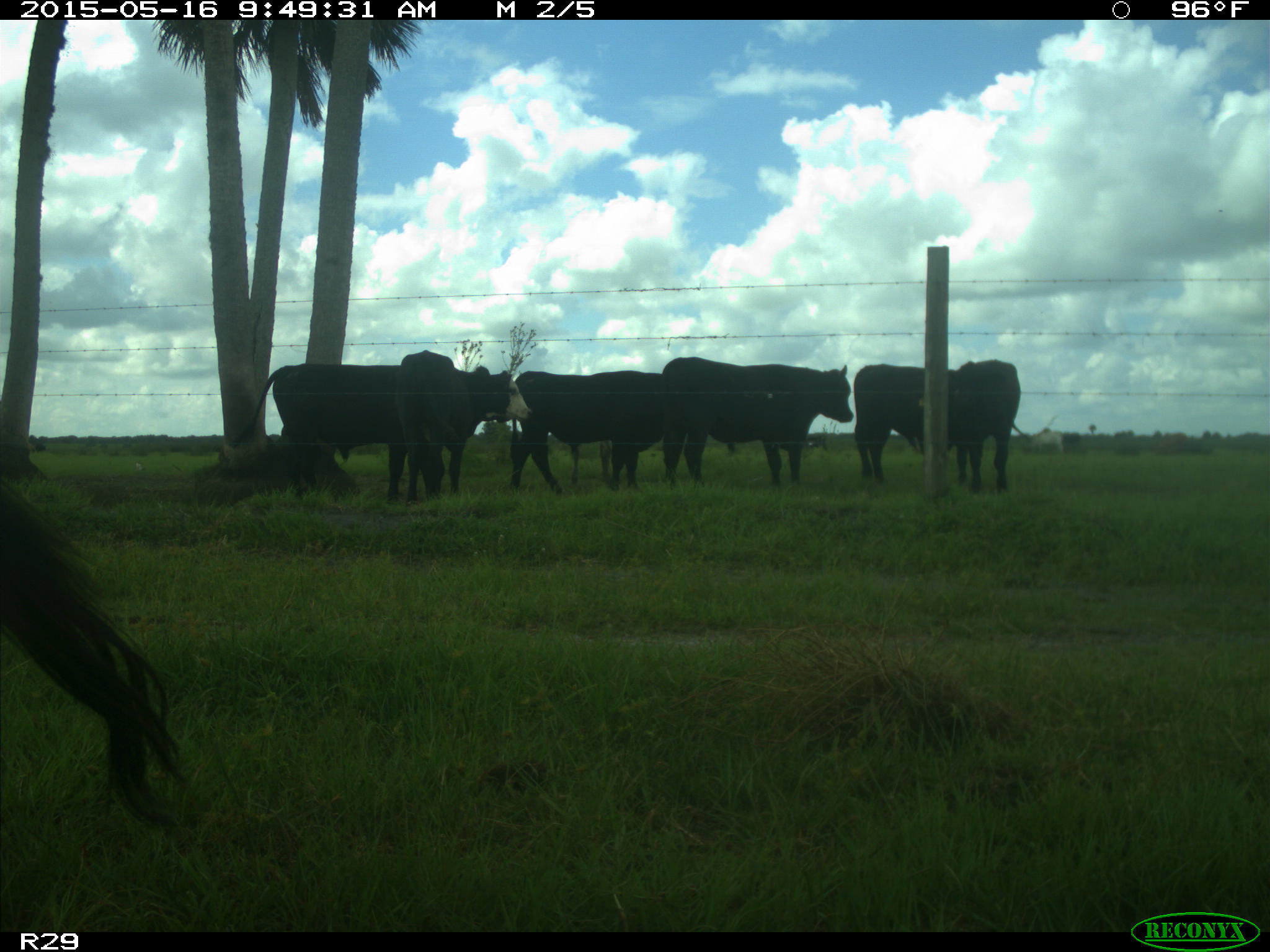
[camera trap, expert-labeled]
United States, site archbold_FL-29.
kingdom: Animalia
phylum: Chordata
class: Mammalia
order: Artiodactyla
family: Bovidae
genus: Bos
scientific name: Bos taurus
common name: domestic cow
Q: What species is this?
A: Bos taurus (domestic cow).